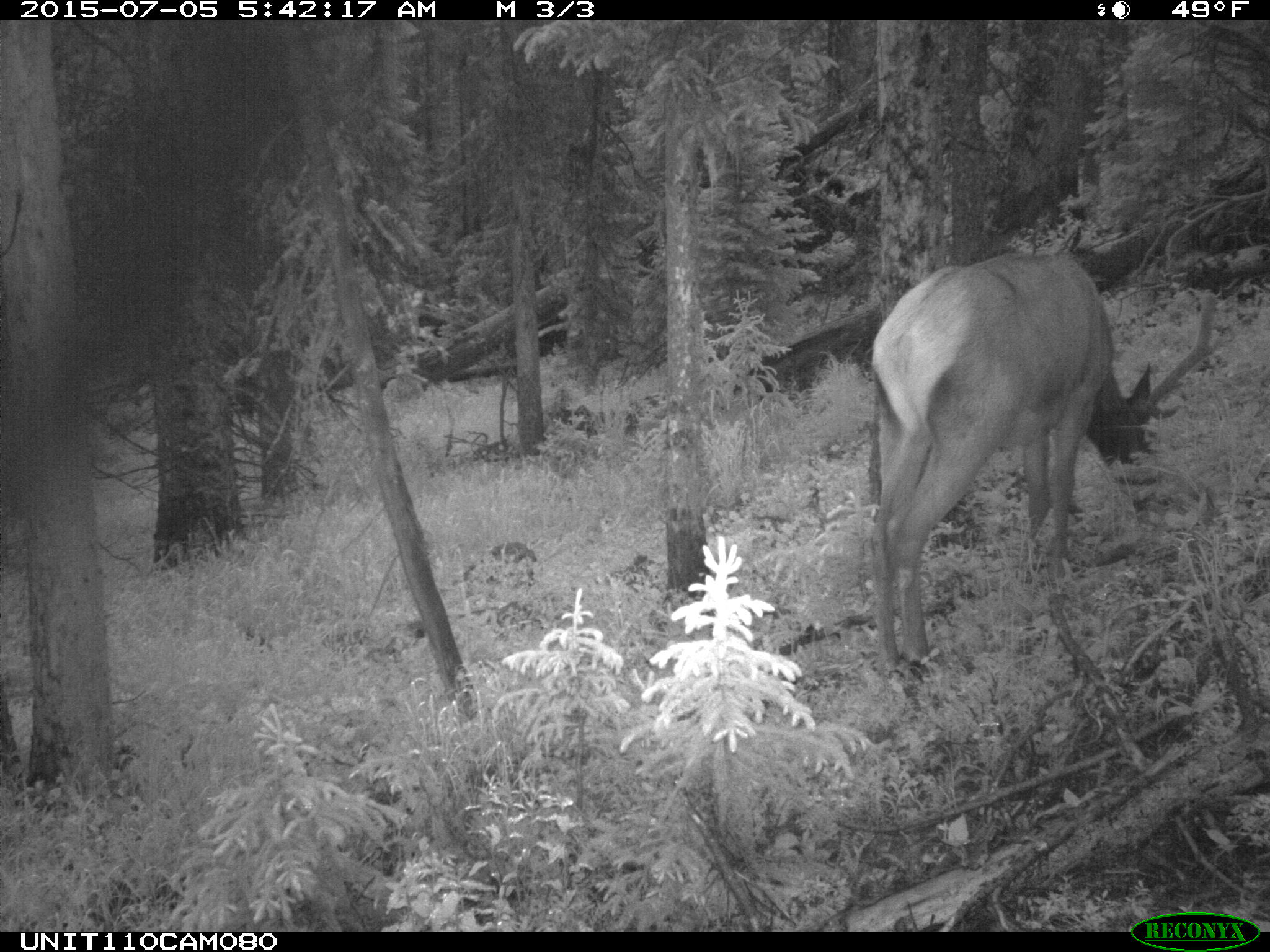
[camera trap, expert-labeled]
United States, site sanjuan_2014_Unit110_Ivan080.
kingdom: Animalia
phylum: Chordata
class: Mammalia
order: Artiodactyla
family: Cervidae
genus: Cervus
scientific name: Cervus elaphus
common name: red deer